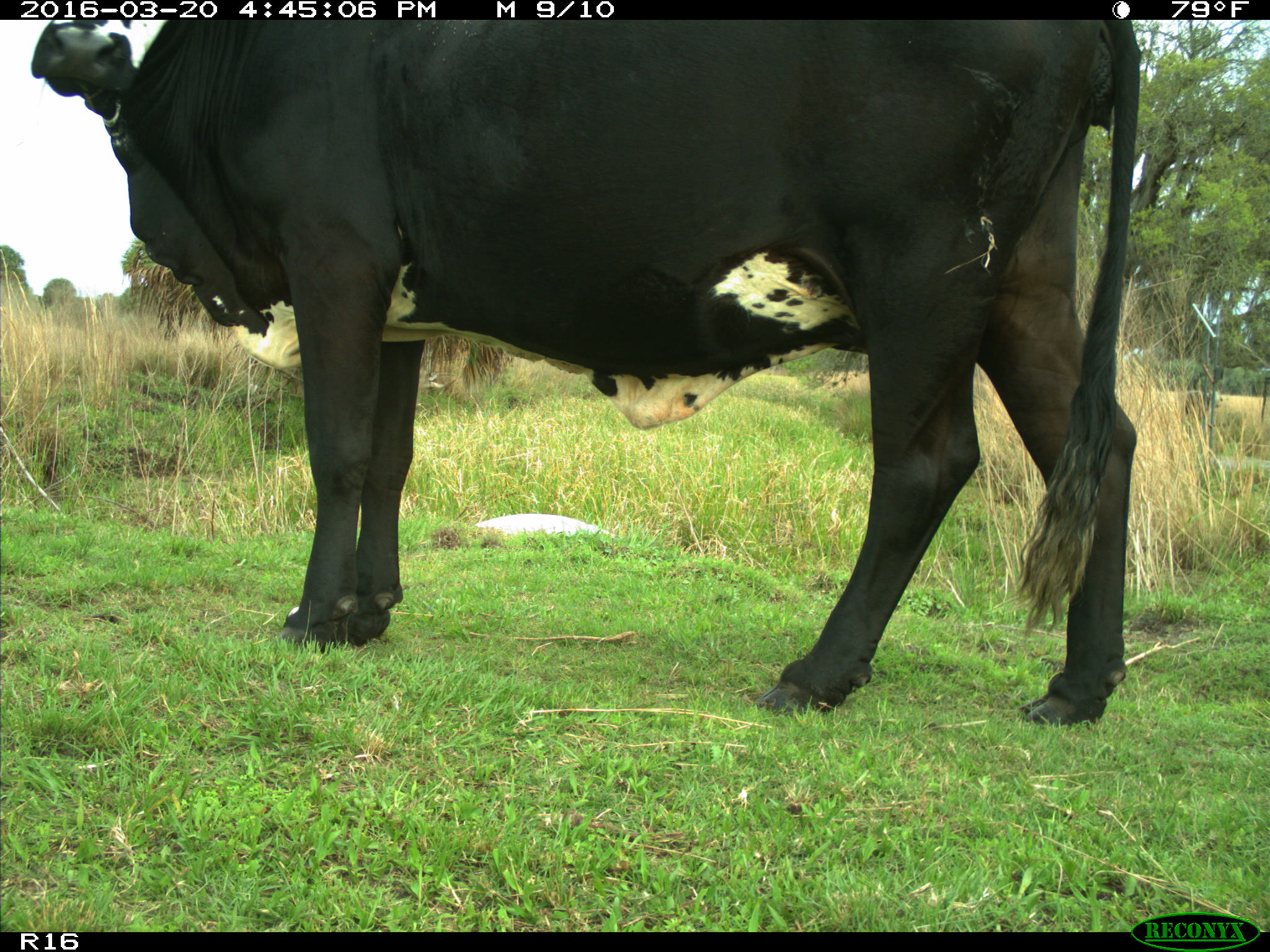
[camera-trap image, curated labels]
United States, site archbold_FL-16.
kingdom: Animalia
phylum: Chordata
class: Mammalia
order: Artiodactyla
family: Bovidae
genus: Bos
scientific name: Bos taurus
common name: domestic cow